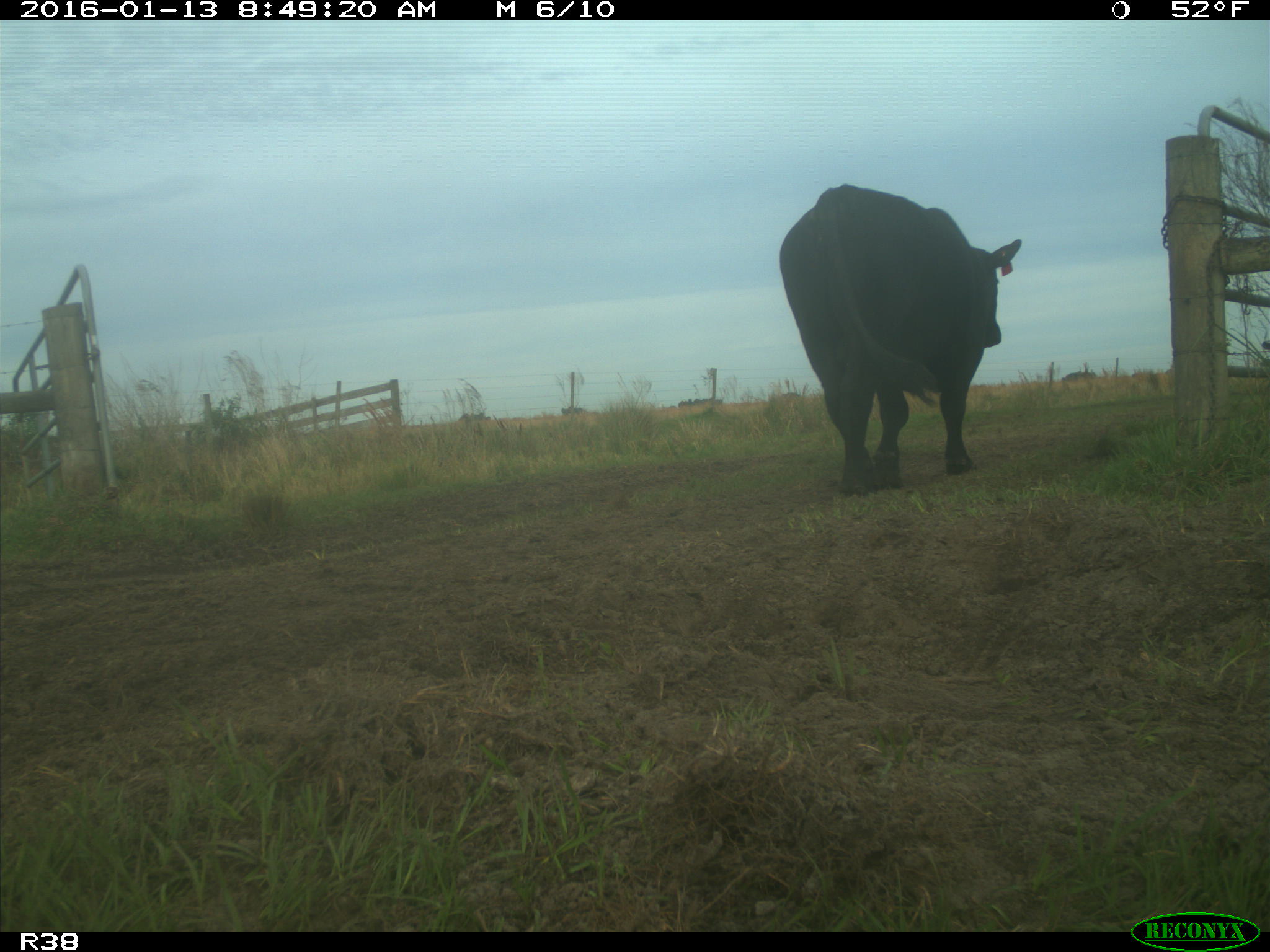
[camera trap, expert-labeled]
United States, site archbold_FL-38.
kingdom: Animalia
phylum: Chordata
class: Mammalia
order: Artiodactyla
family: Bovidae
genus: Bos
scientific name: Bos taurus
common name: domestic cow